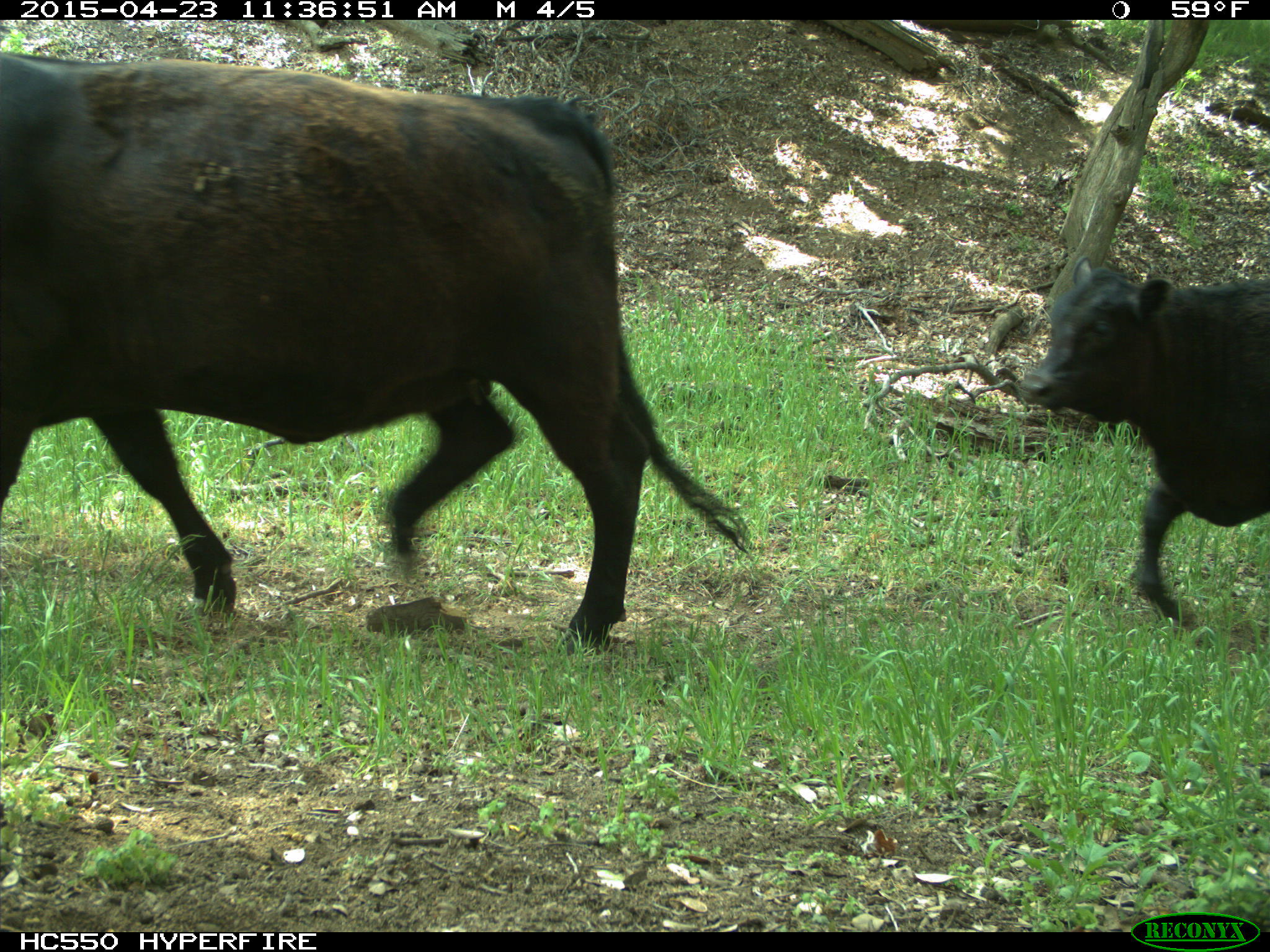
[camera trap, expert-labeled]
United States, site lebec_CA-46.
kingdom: Animalia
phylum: Chordata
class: Mammalia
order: Artiodactyla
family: Bovidae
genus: Bos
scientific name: Bos taurus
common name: domestic cow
Bos taurus (domestic cow).